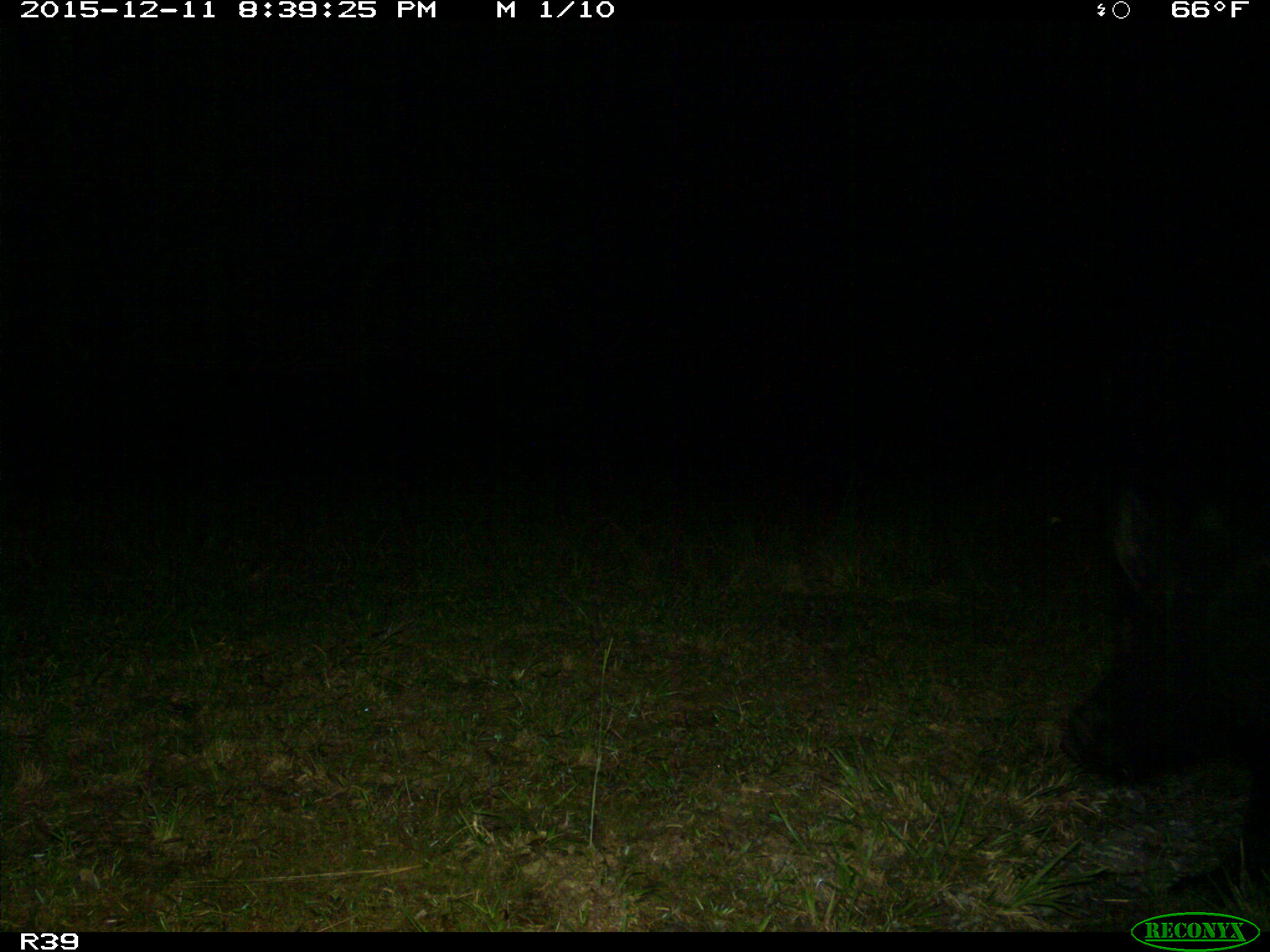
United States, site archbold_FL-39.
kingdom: Animalia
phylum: Chordata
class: Mammalia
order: Artiodactyla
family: Suidae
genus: Sus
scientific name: Sus scrofa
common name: wild boar